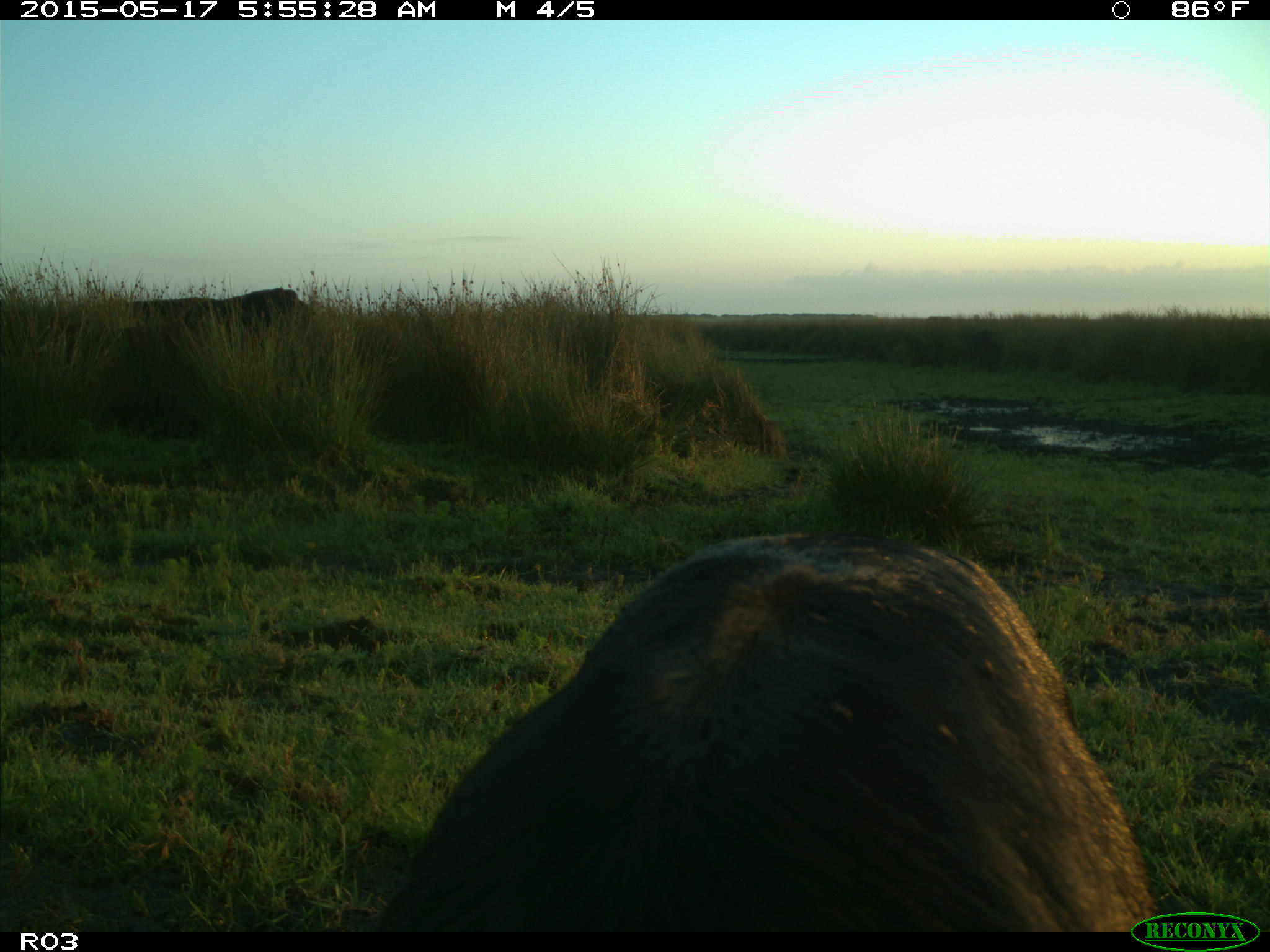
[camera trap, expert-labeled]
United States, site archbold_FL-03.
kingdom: Animalia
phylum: Chordata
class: Mammalia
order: Artiodactyla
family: Bovidae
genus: Bos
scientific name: Bos taurus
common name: domestic cow